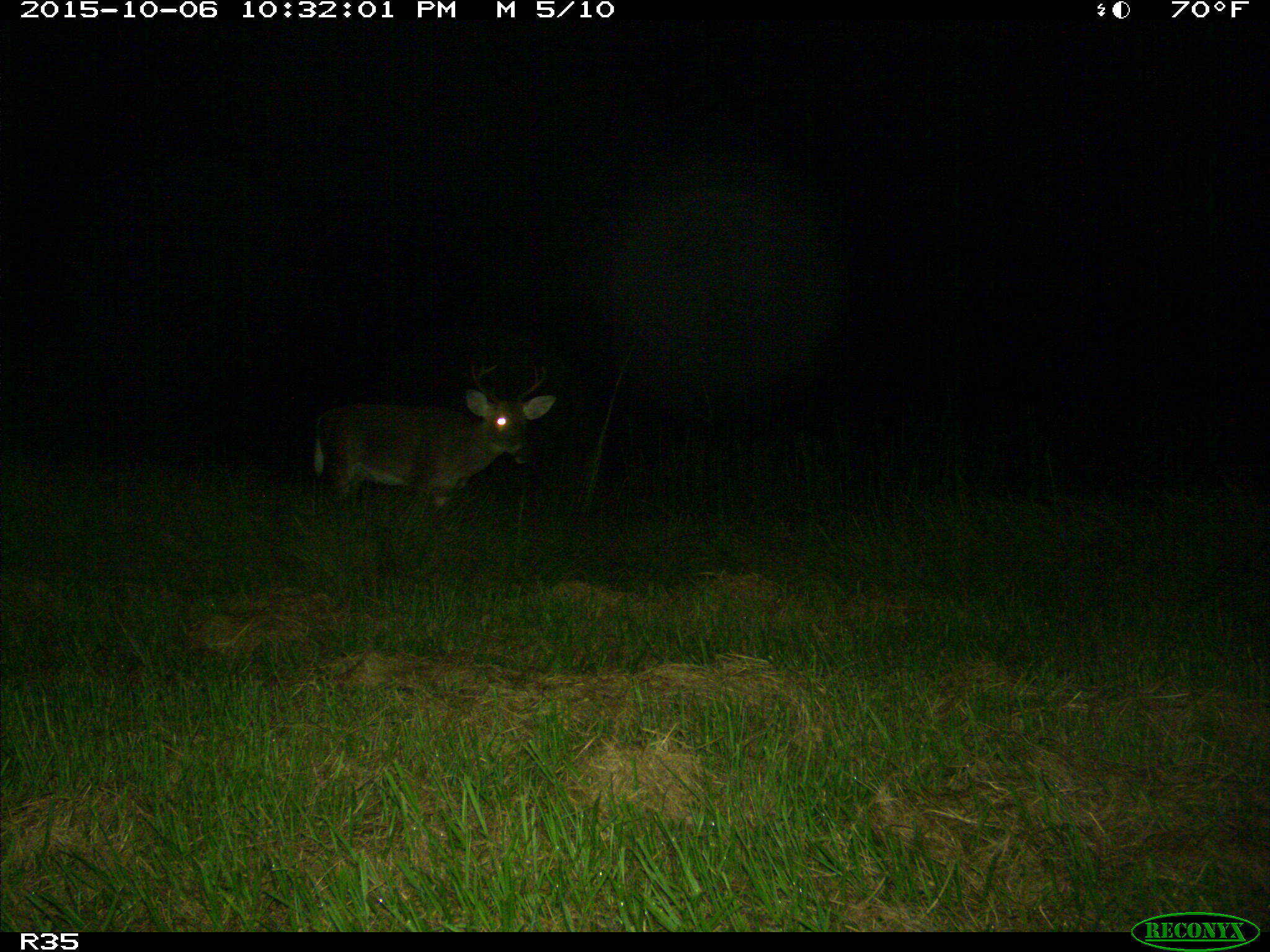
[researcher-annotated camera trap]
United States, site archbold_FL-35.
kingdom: Animalia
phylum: Chordata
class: Mammalia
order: Artiodactyla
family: Cervidae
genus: Odocoileus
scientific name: Odocoileus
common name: deer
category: unidentified deer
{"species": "unidentified deer (deer) (Odocoileus)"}